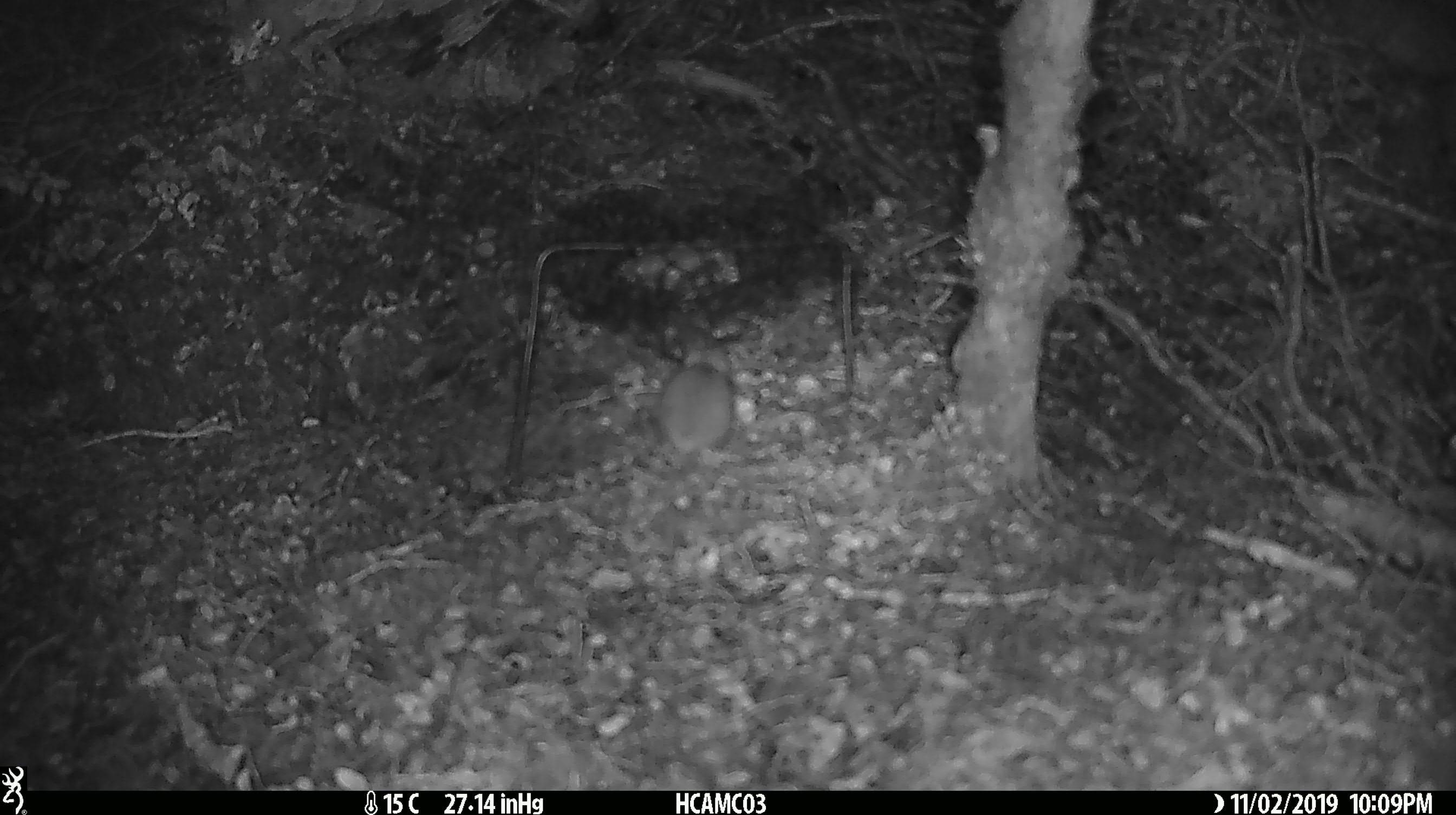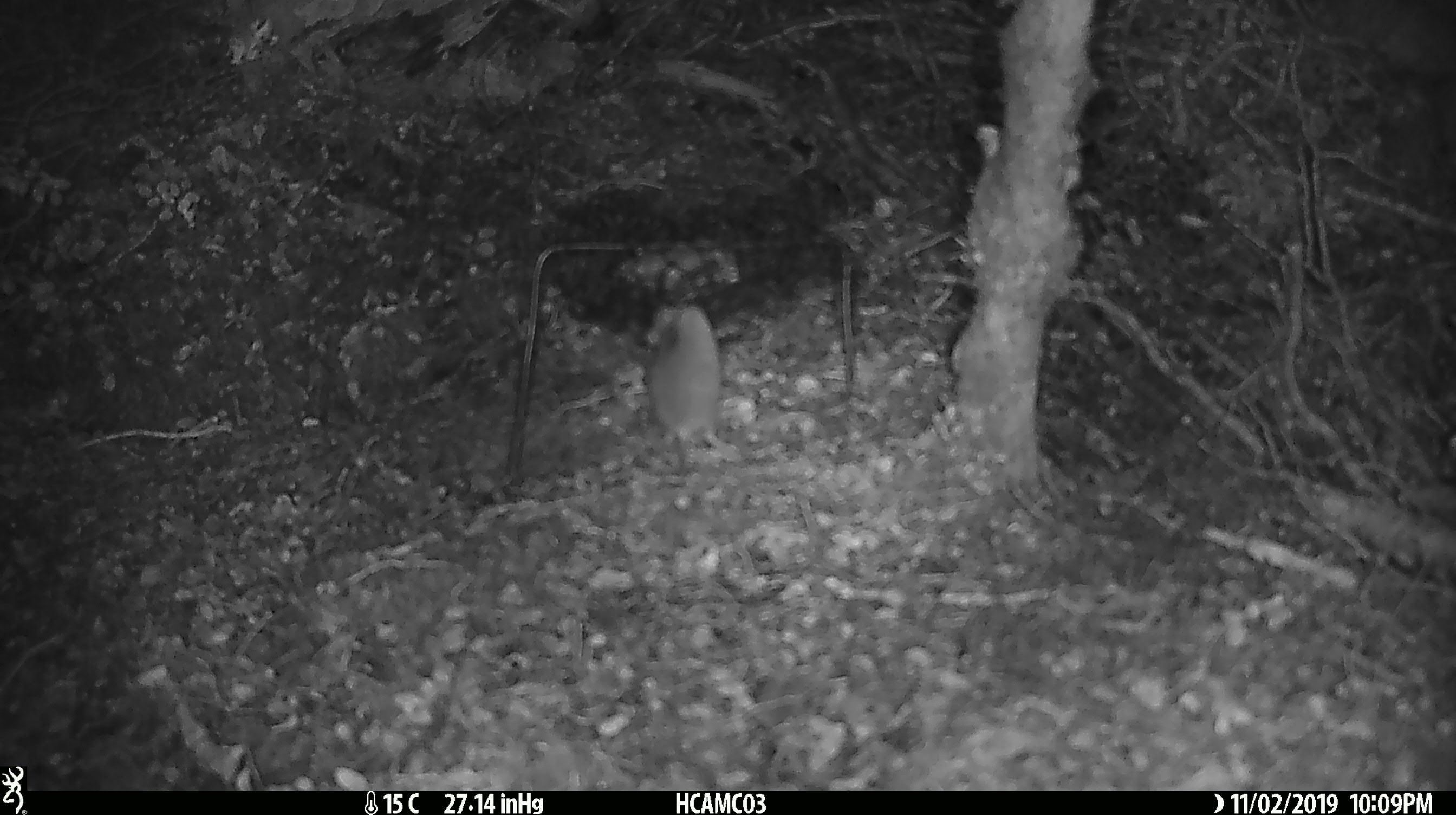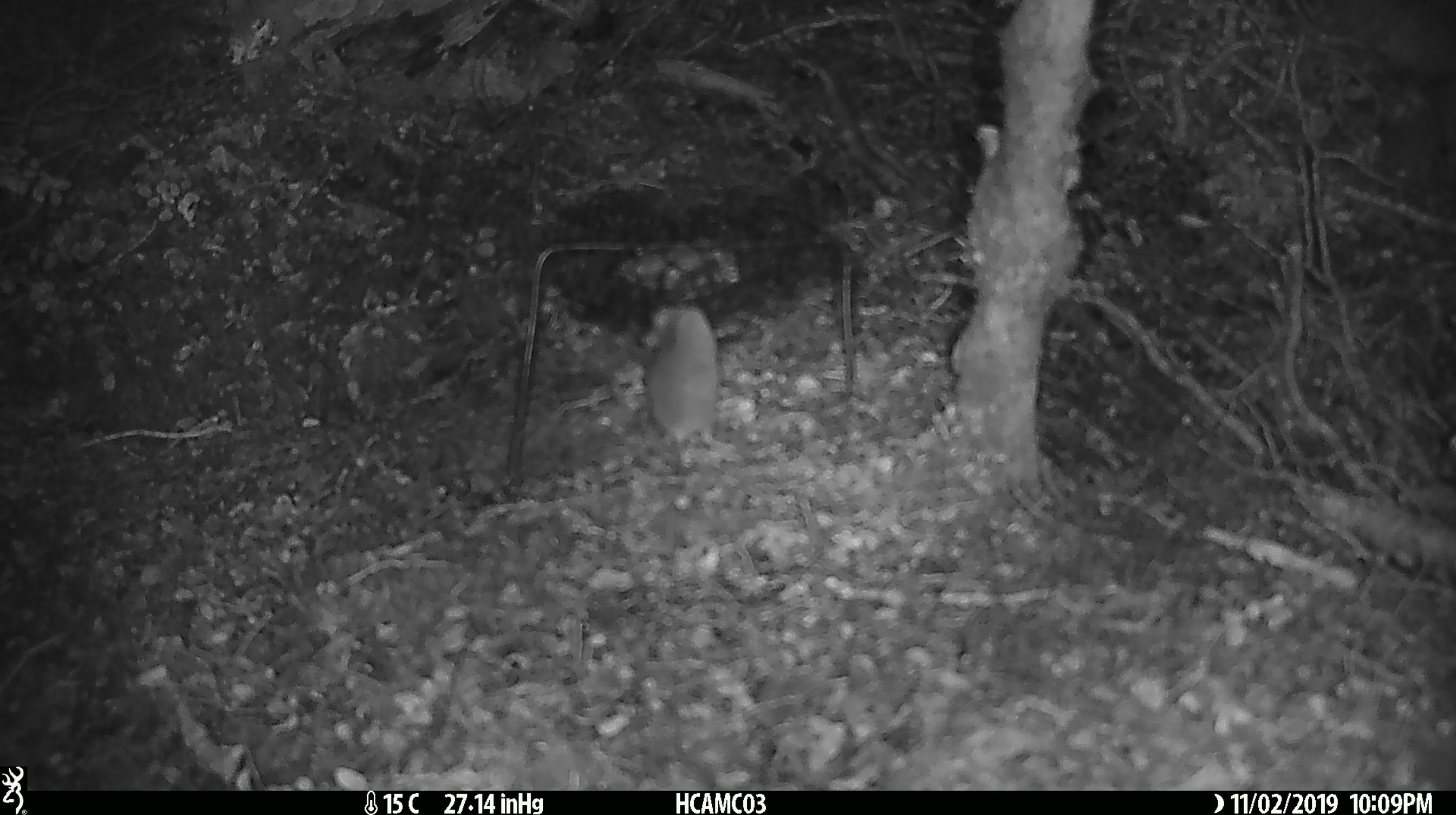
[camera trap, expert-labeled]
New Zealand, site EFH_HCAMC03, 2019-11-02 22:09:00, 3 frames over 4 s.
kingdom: Animalia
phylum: Chordata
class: Mammalia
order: Rodentia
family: Muridae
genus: Mus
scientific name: Mus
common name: mouse